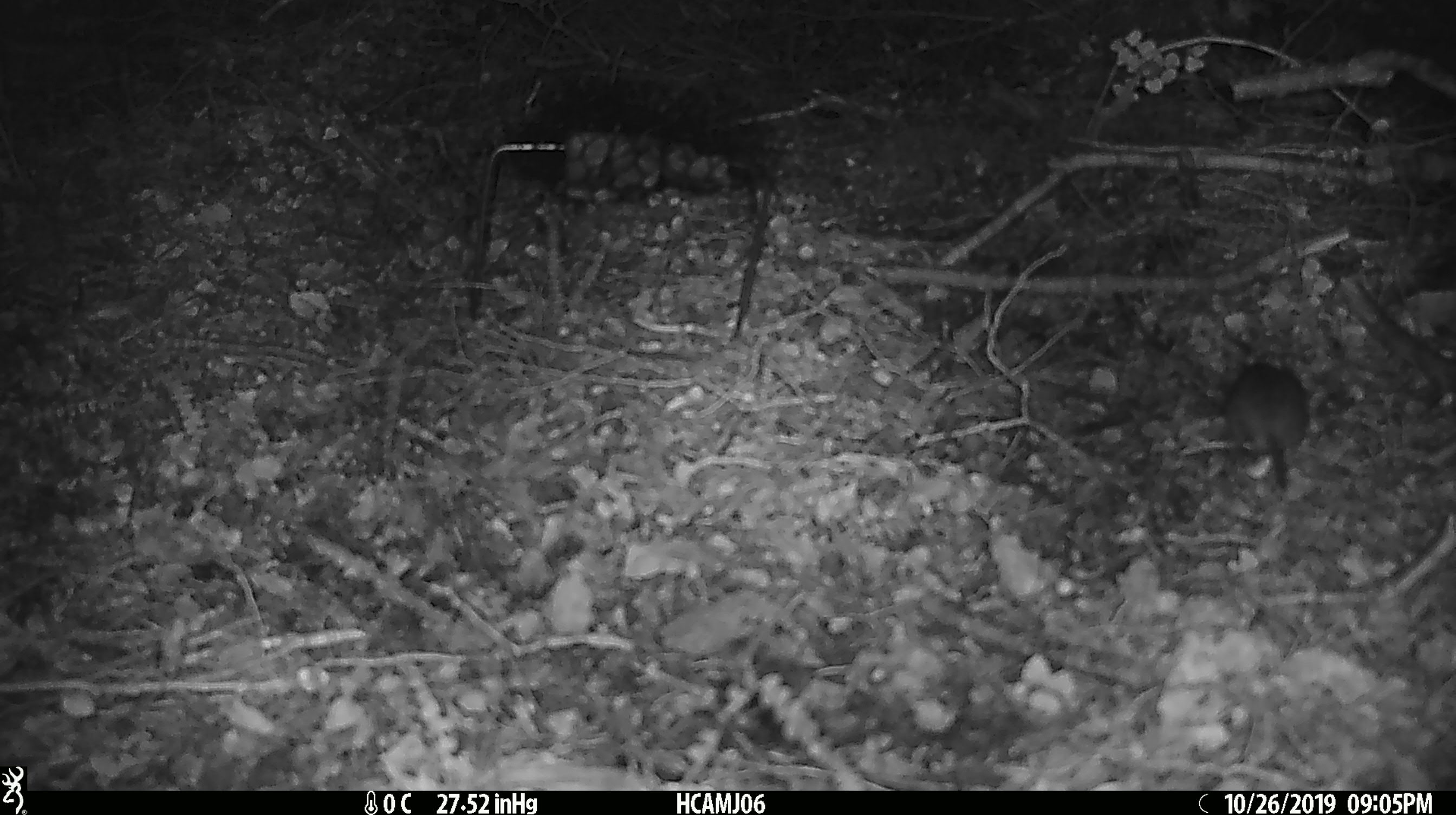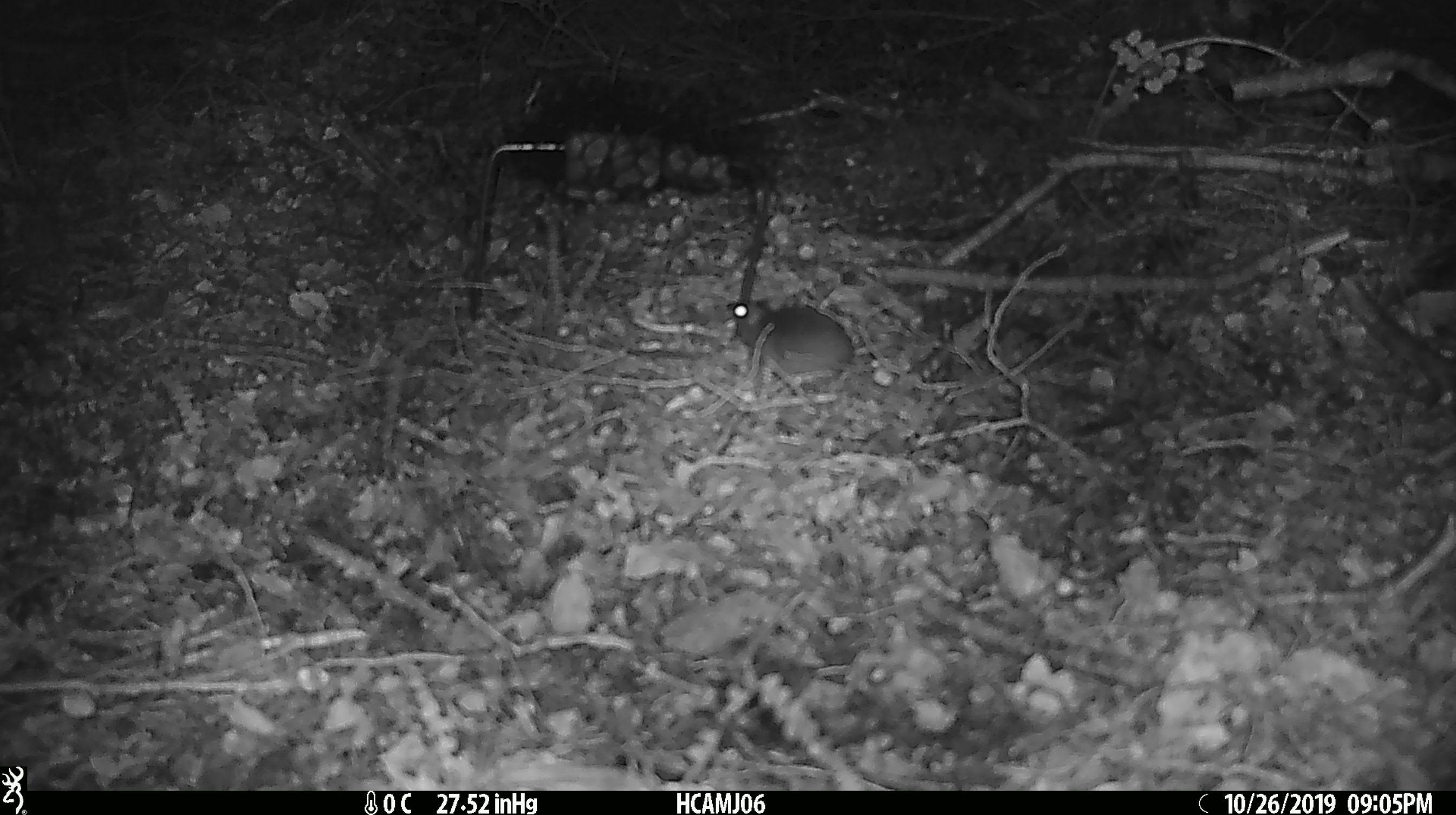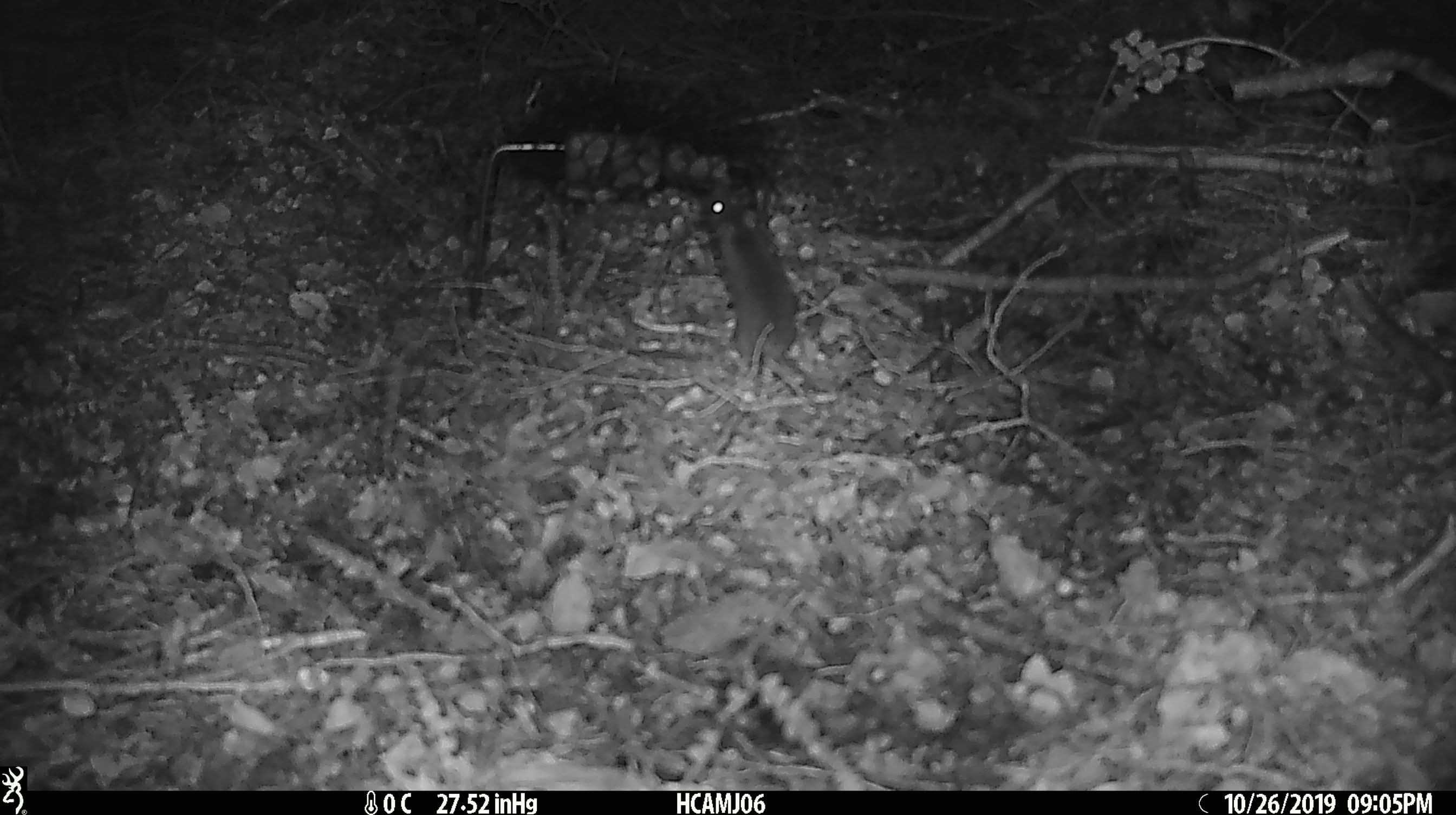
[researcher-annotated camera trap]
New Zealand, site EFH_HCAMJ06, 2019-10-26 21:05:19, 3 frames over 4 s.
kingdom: Animalia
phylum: Chordata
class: Mammalia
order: Rodentia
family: Muridae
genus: Mus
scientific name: Mus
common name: mouse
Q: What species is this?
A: Mouse (Mus).